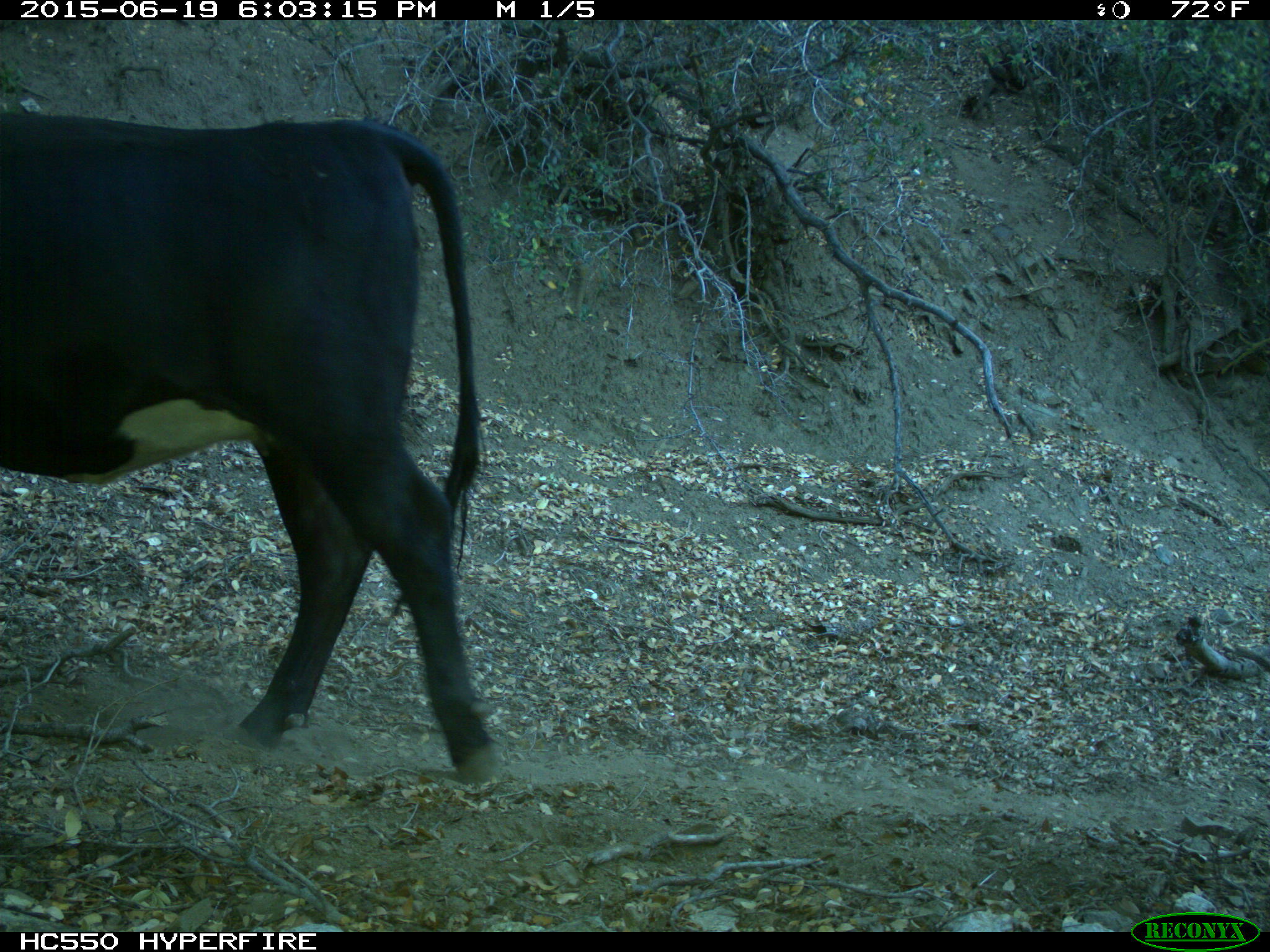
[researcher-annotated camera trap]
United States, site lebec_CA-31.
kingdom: Animalia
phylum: Chordata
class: Mammalia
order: Artiodactyla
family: Bovidae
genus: Bos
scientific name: Bos taurus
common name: domestic cow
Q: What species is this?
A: Bos taurus (domestic cow).